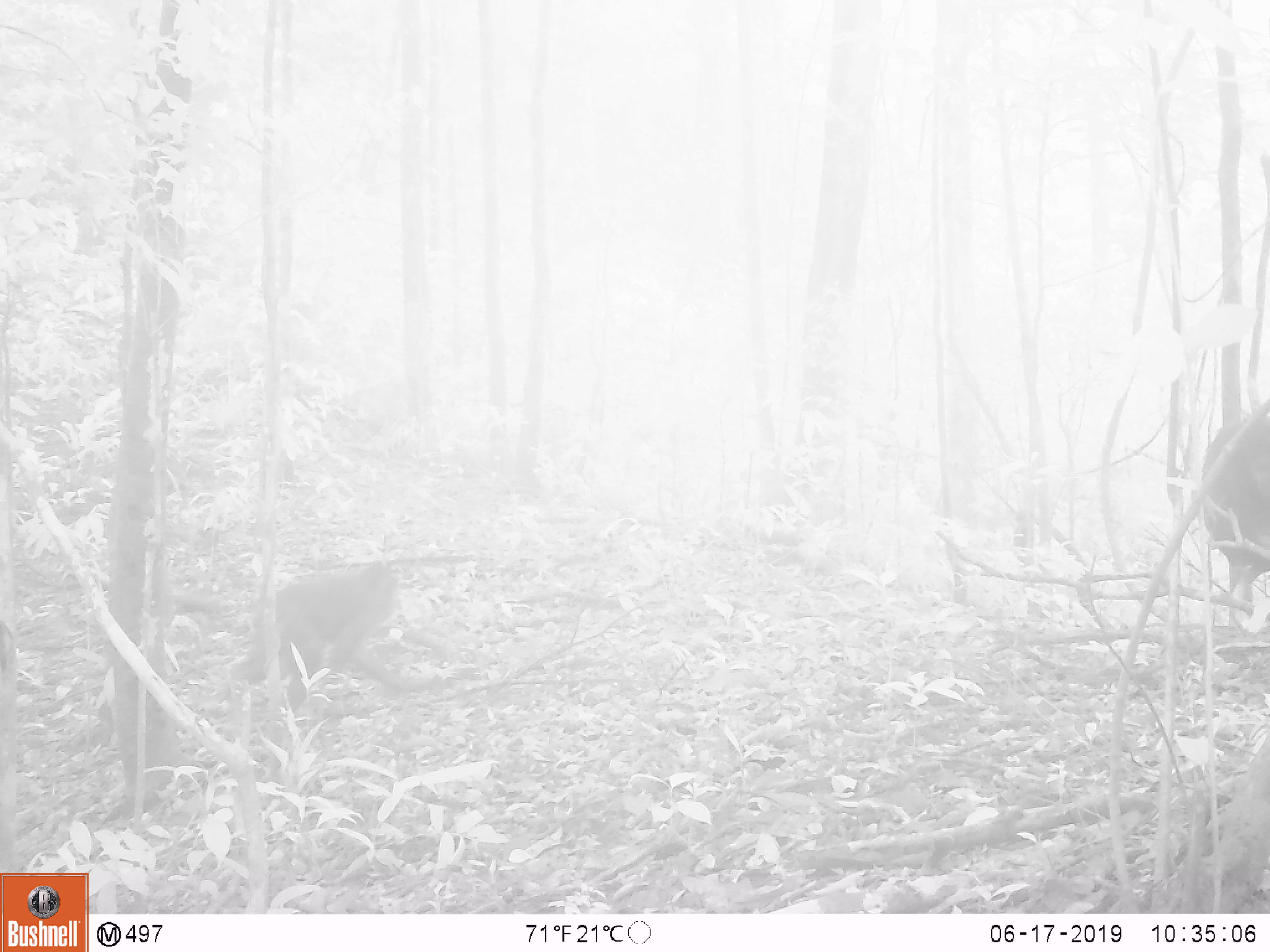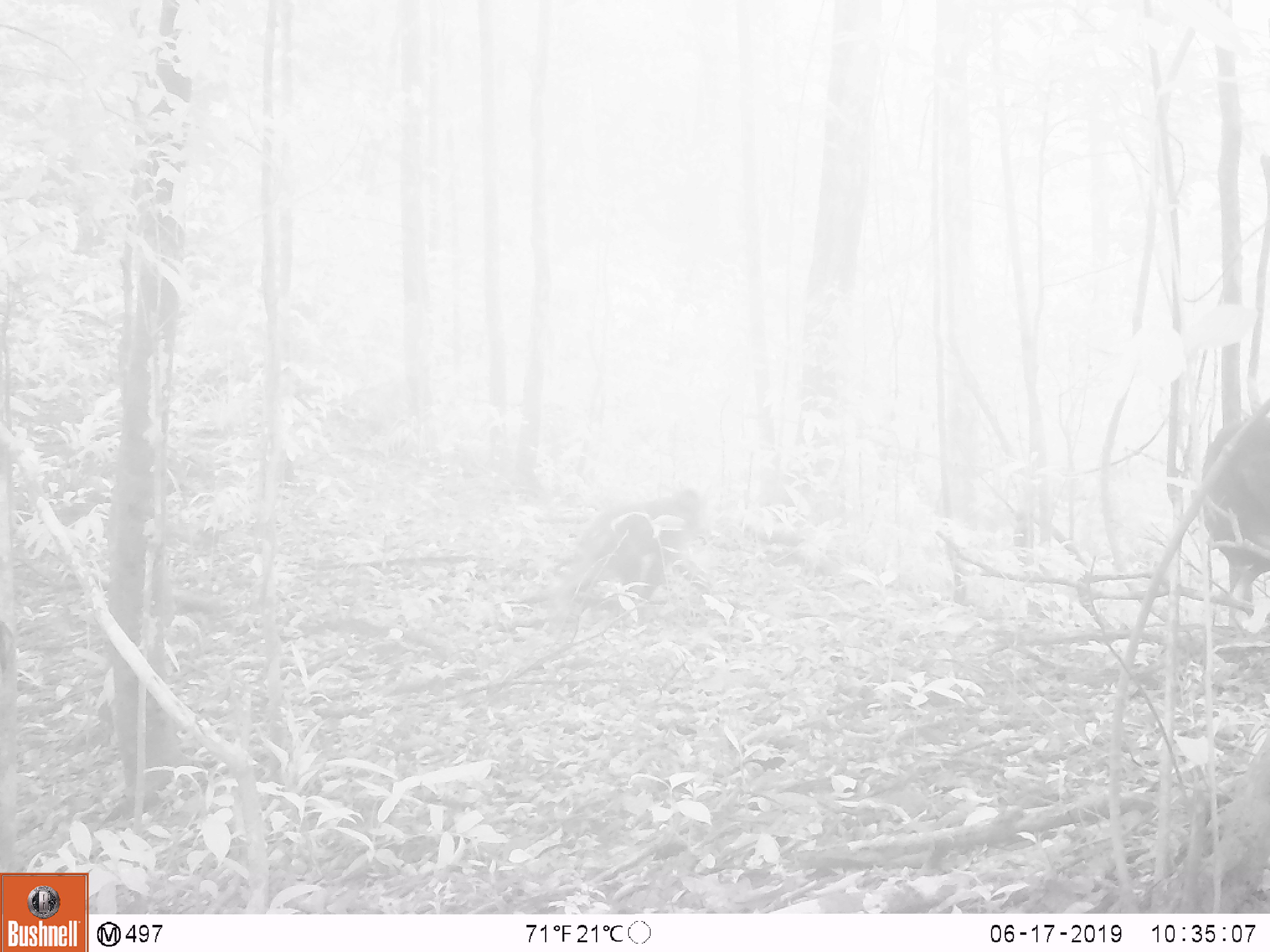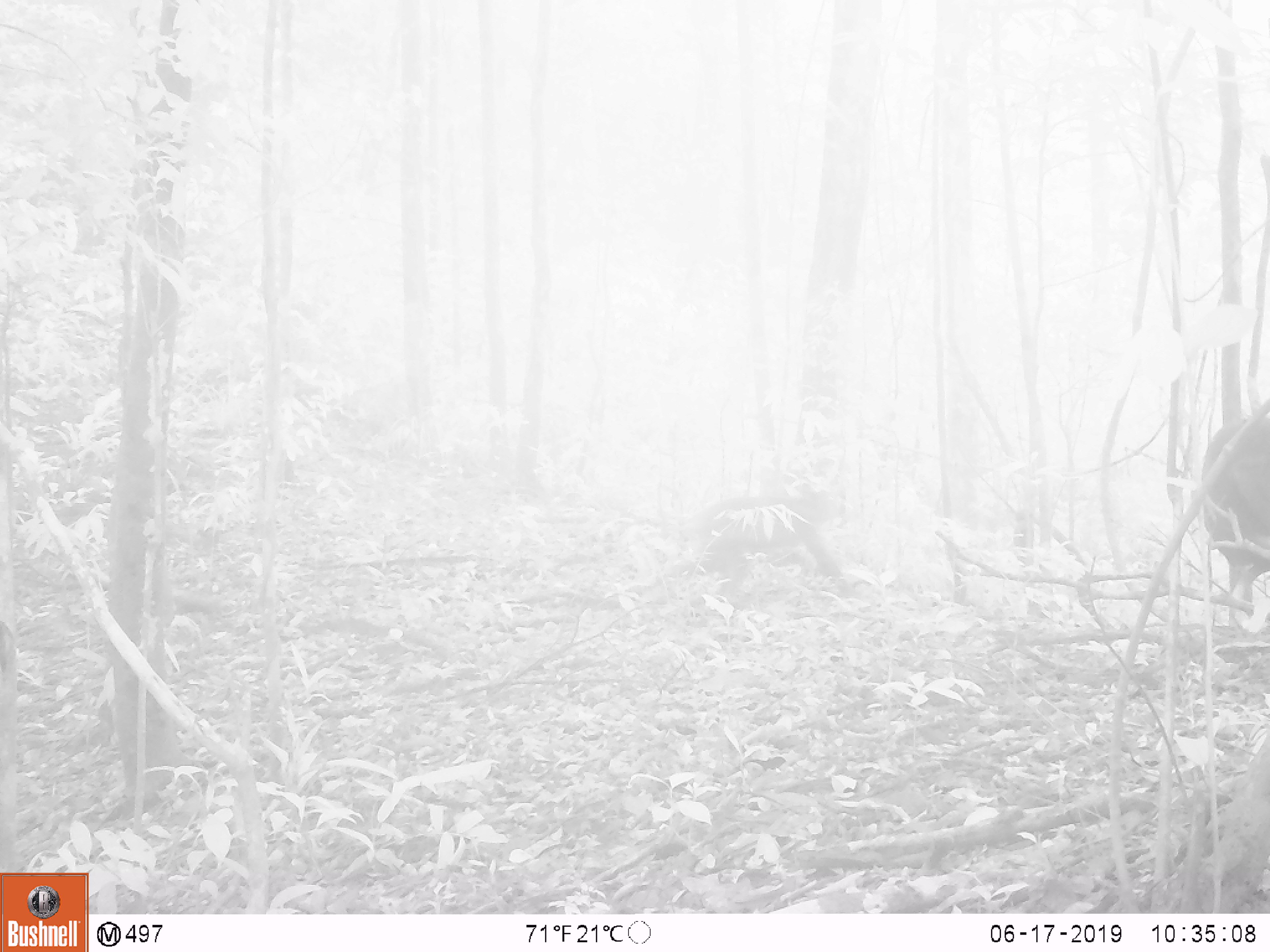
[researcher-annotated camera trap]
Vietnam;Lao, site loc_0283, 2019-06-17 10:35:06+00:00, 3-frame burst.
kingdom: Animalia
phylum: Chordata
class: Mammalia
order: Primates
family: Cercopithecidae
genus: Macaca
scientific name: Macaca arctoides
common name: stump-tailed macaque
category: stump tailed macaque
Stump tailed macaque (stump-tailed macaque) (Macaca arctoides). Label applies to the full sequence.